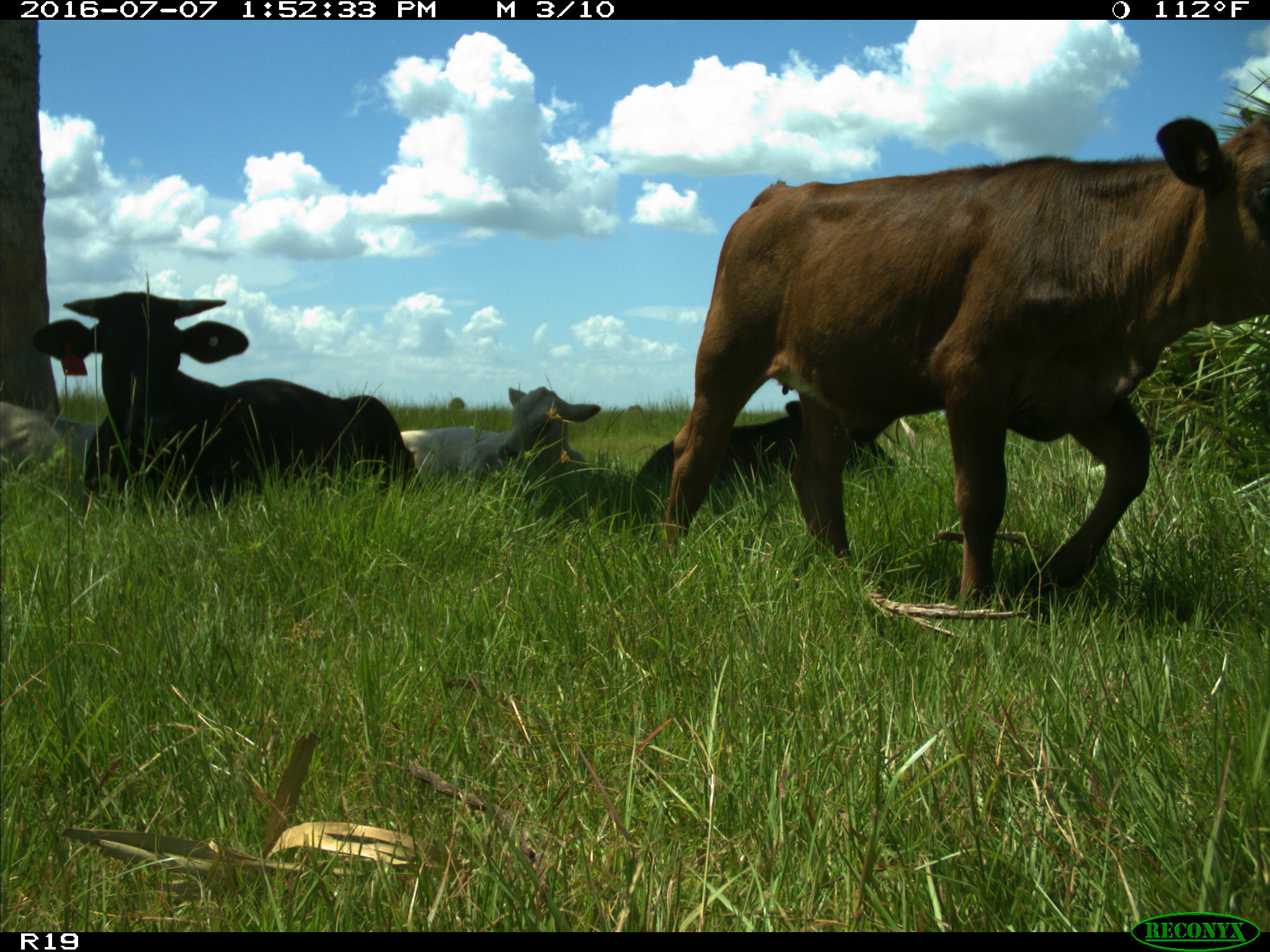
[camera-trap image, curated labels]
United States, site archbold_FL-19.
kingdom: Animalia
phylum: Chordata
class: Mammalia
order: Artiodactyla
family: Bovidae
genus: Bos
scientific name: Bos taurus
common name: domestic cow